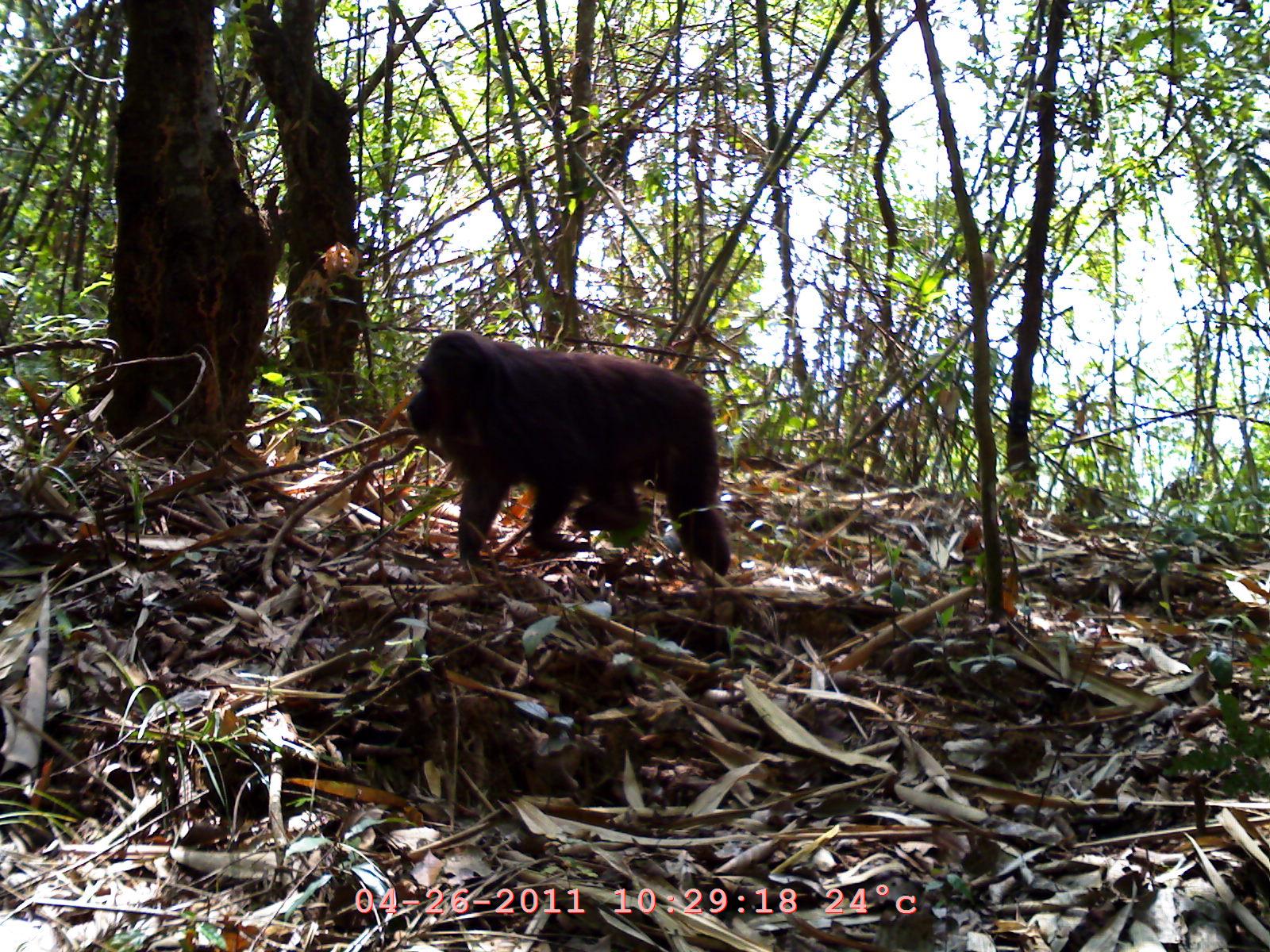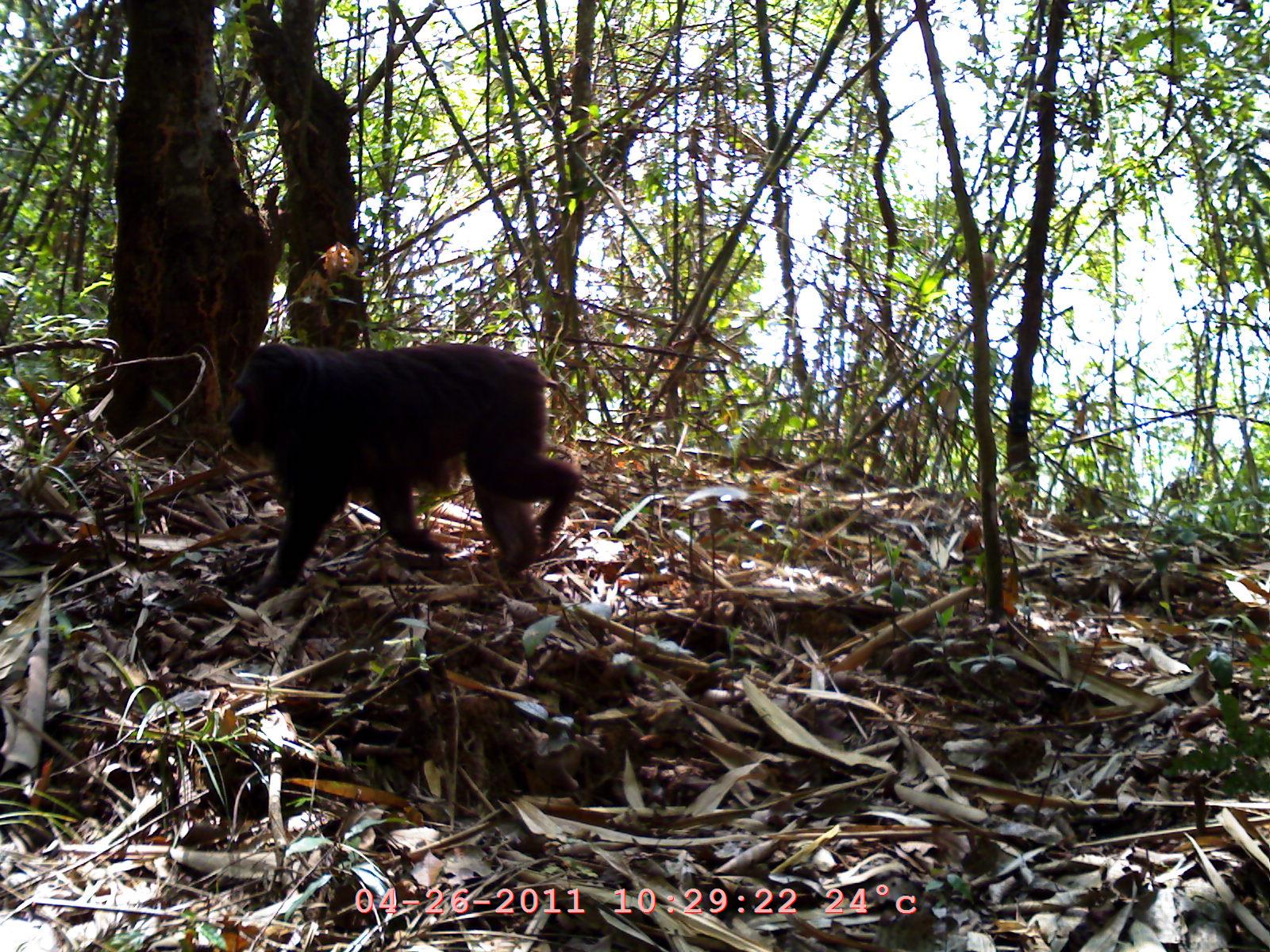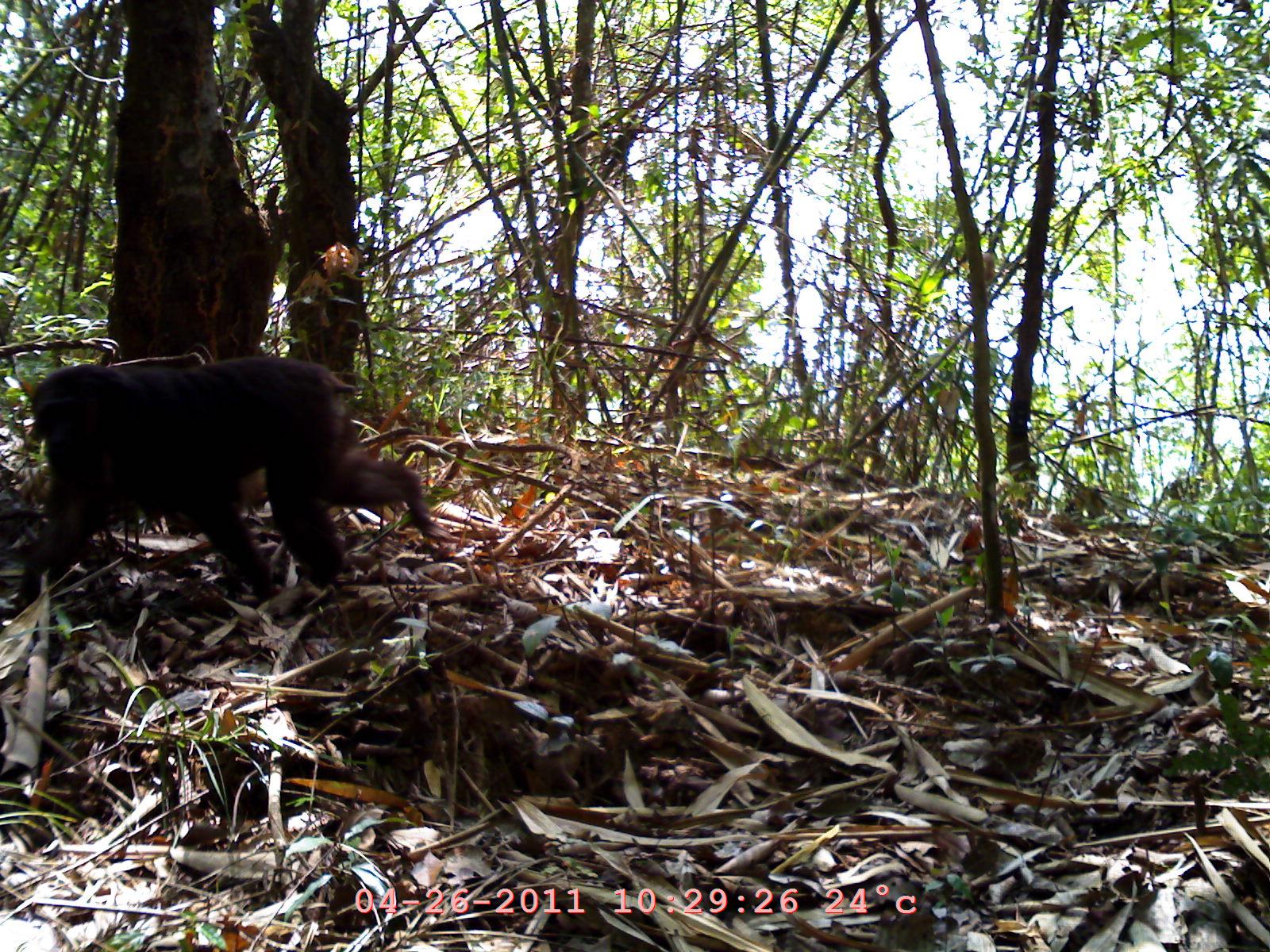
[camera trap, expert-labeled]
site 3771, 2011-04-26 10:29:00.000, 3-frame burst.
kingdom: Animalia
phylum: Chordata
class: Mammalia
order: Primates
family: Cercopithecidae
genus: Macaca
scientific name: Macaca arctoides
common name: stump-tailed macaque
Macaca arctoides (stump-tailed macaque), count 1, age adult.